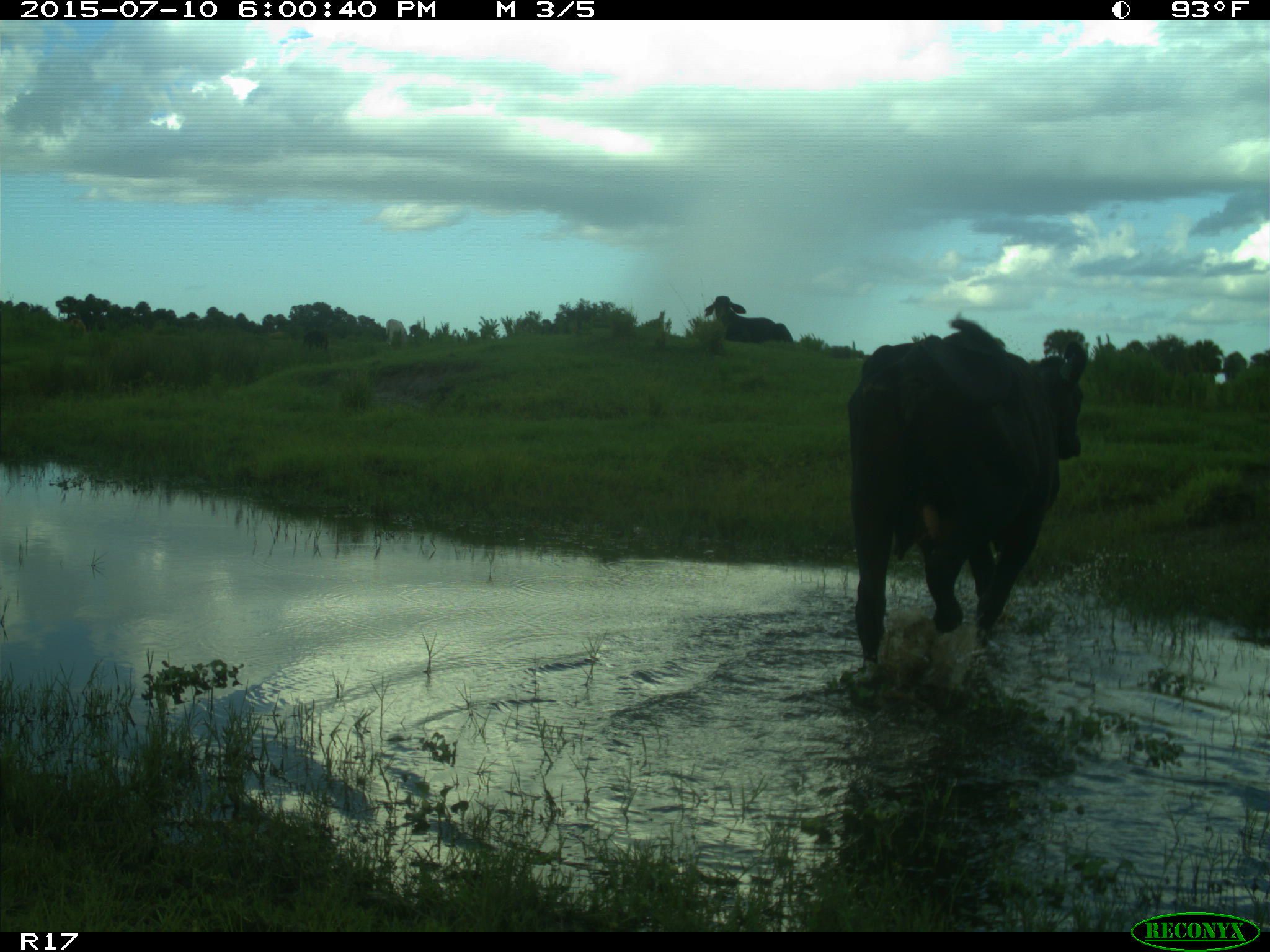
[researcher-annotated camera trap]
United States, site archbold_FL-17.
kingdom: Animalia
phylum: Chordata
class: Mammalia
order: Artiodactyla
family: Bovidae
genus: Bos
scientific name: Bos taurus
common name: domestic cow